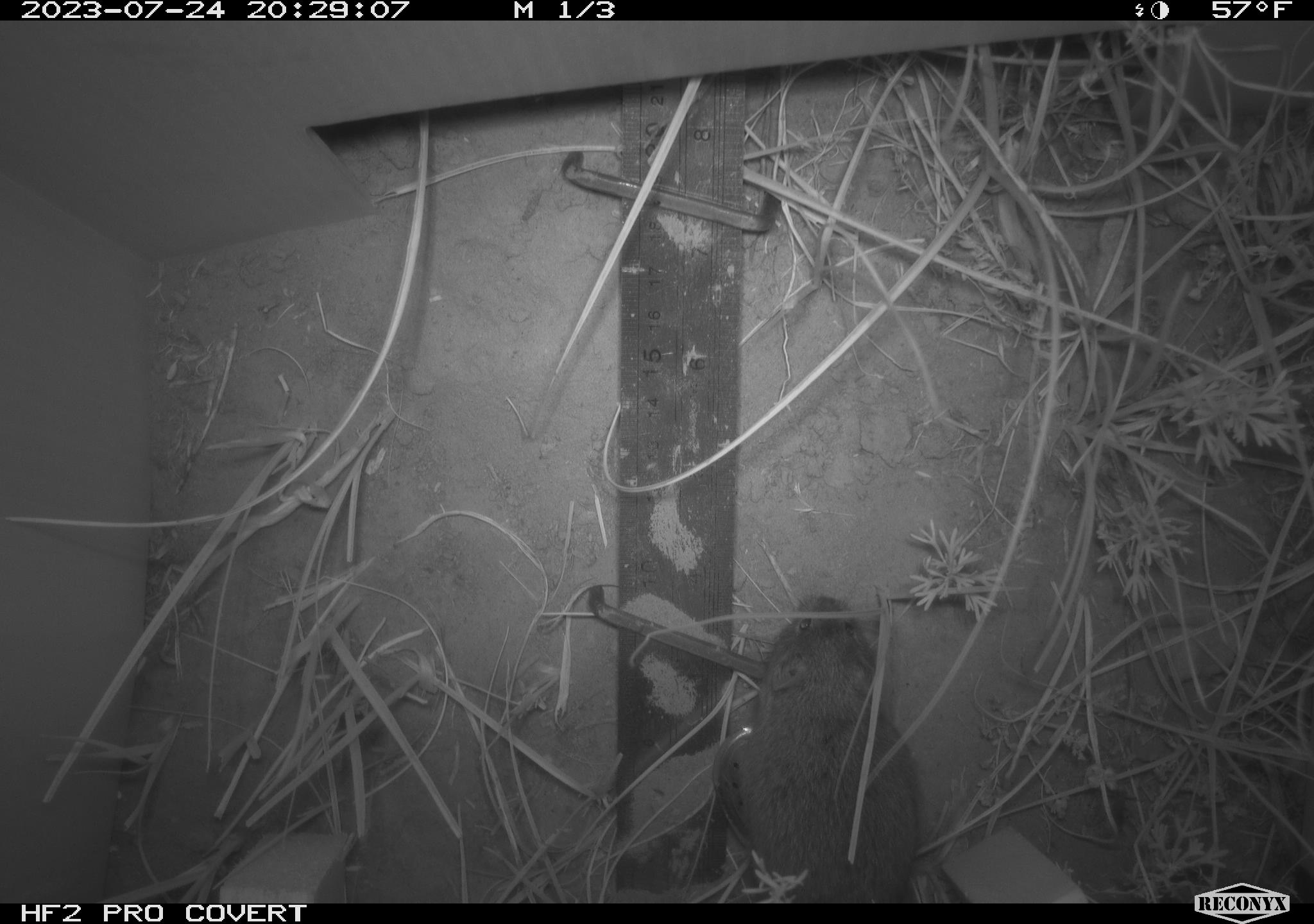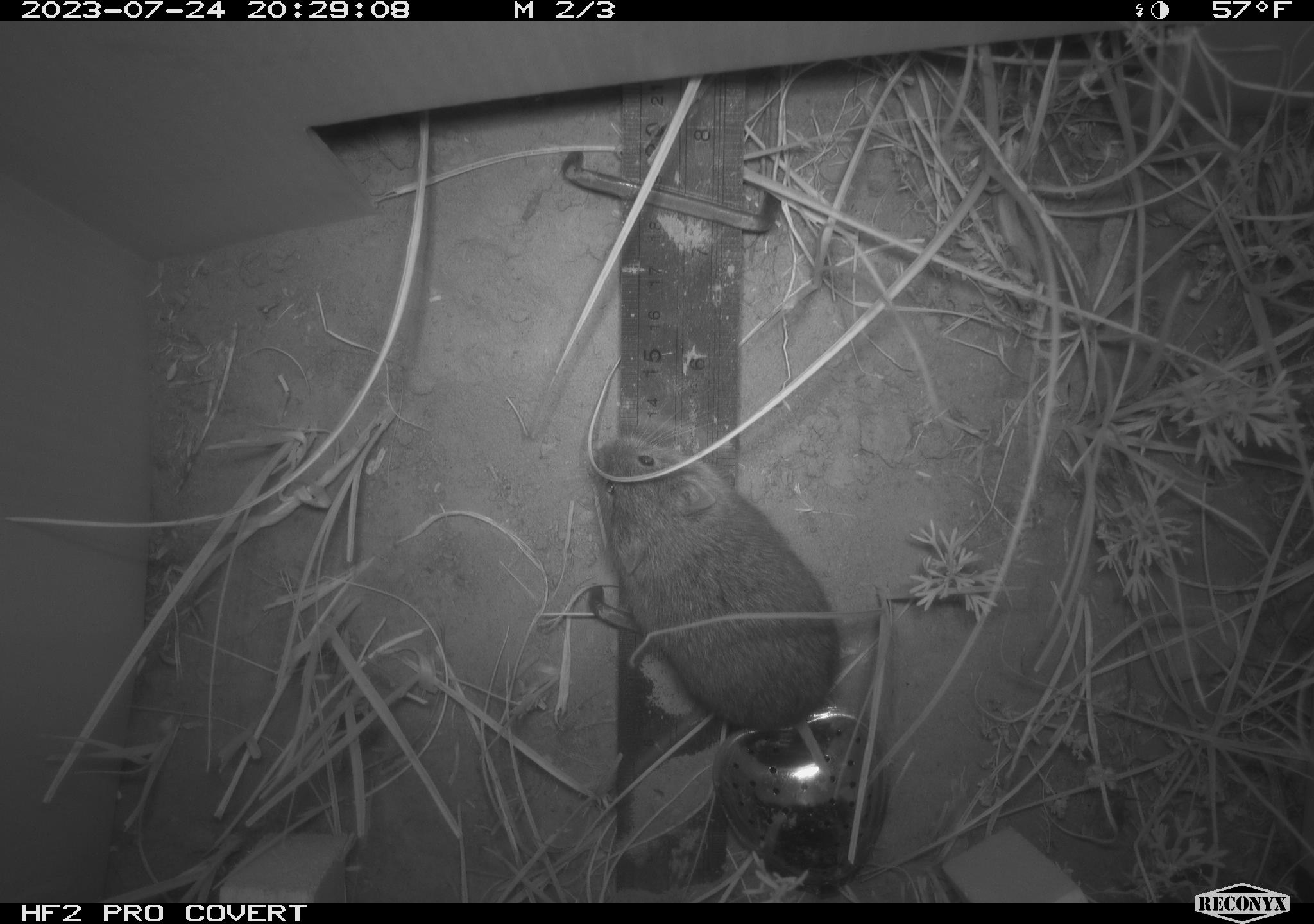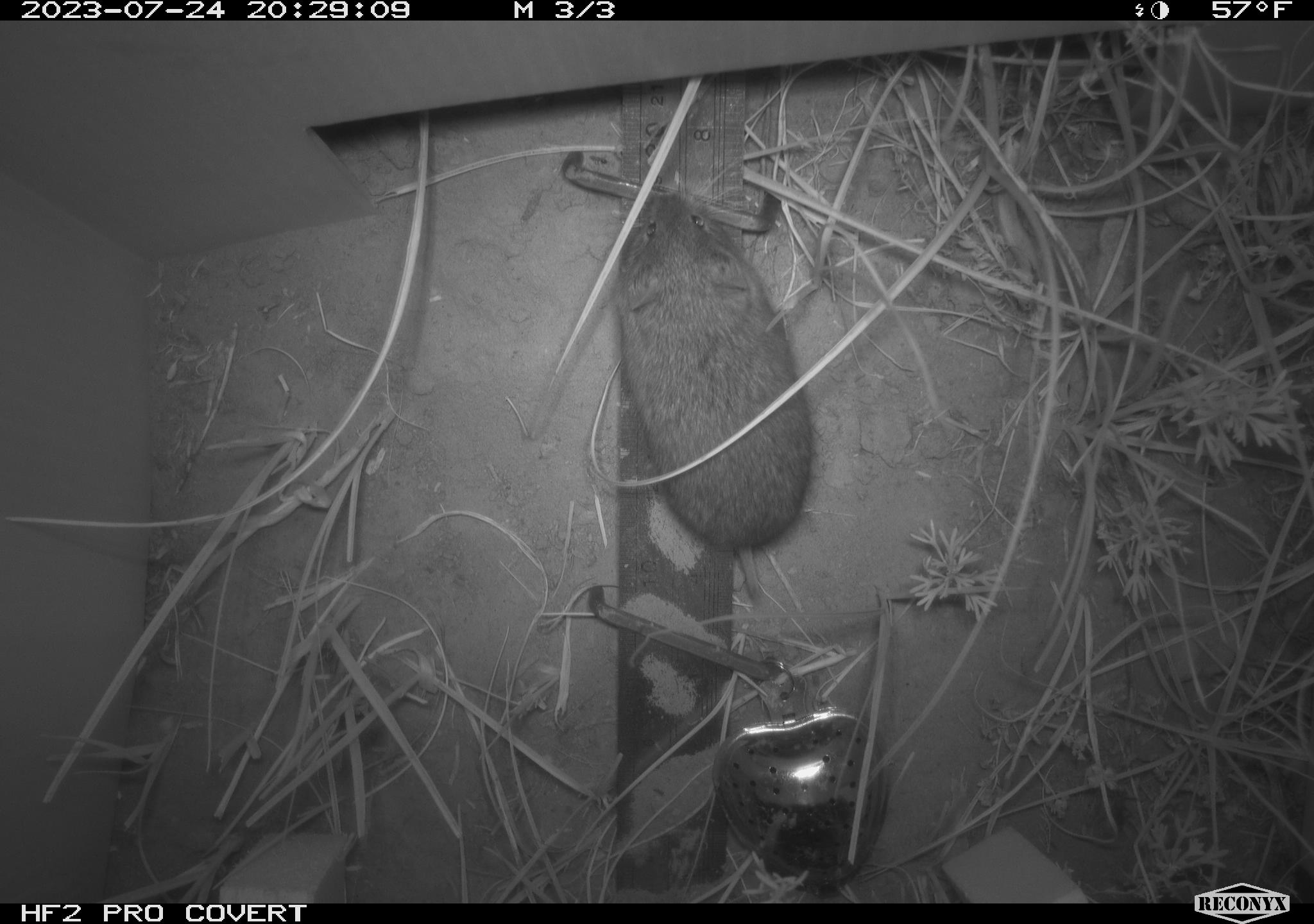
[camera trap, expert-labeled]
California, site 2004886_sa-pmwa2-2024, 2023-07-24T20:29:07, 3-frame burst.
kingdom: Animalia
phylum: Chordata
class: Mammalia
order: Rodentia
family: Cricetidae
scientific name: Arvicolinae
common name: voles, lemmings, and muskrats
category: arvicolinae subfamily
Arvicolinae subfamily (voles, lemmings, and muskrats) (Arvicolinae).